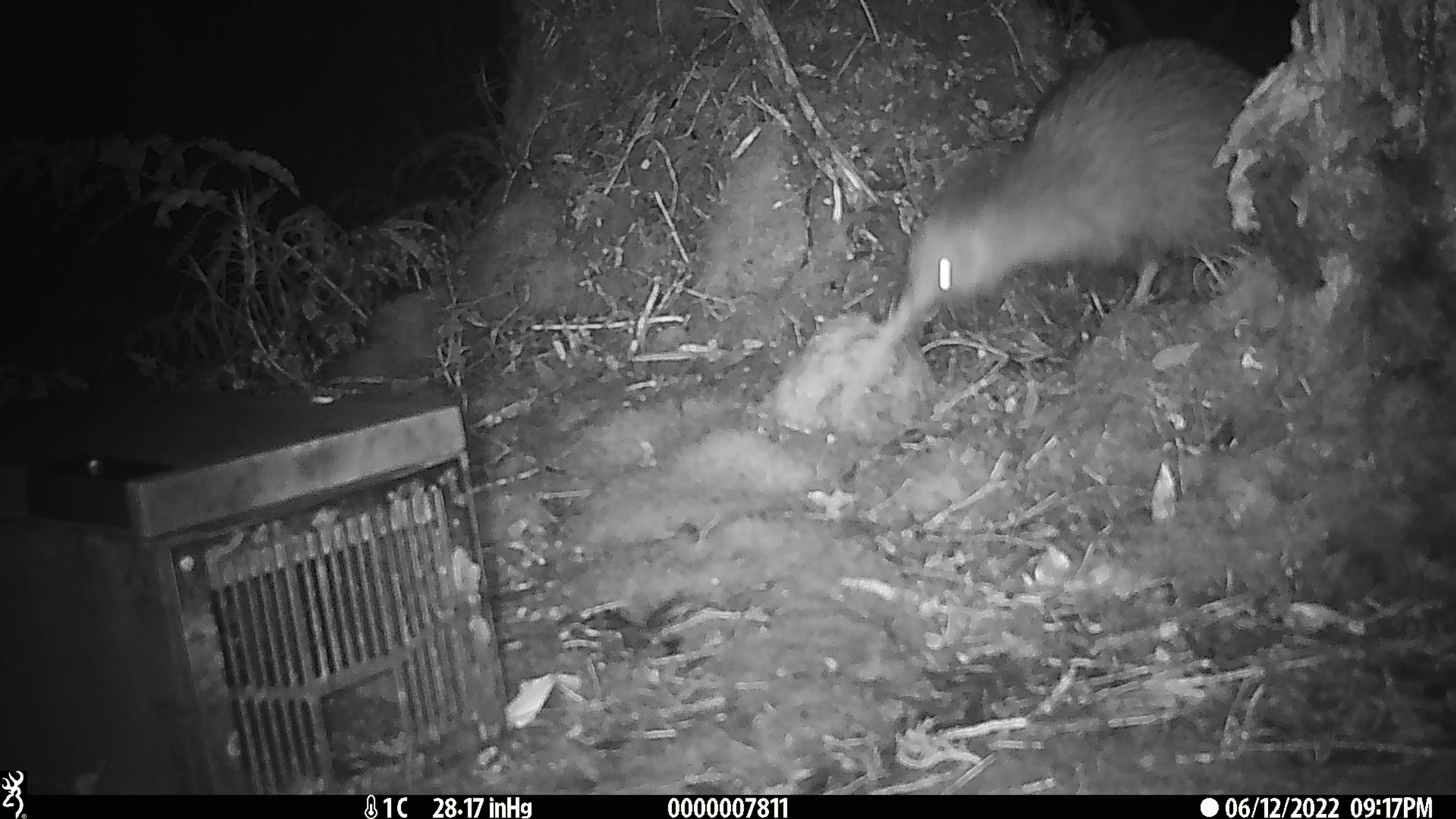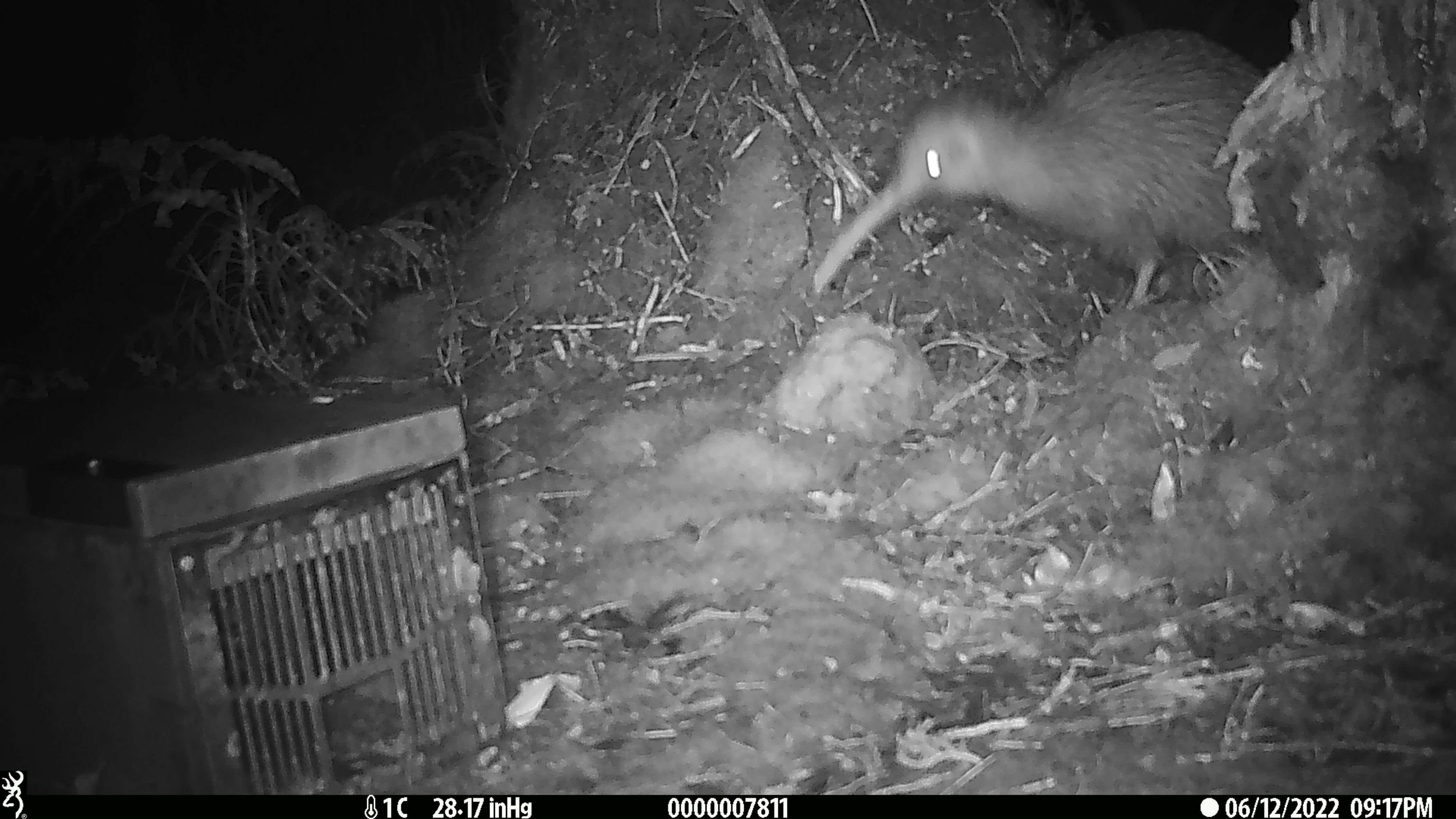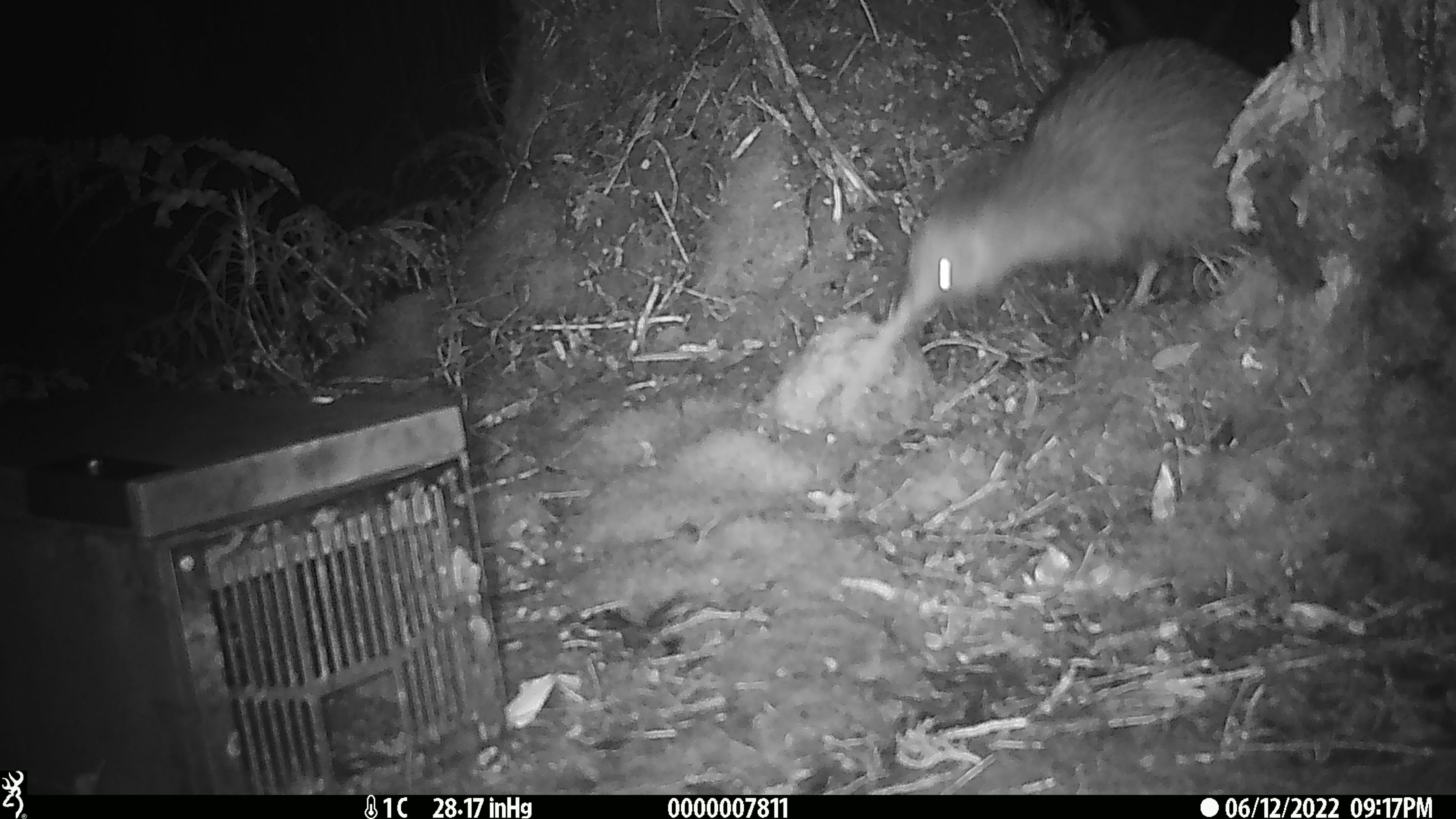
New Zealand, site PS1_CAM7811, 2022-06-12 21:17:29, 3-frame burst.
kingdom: Animalia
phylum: Chordata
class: Aves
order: Apterygiformes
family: Apterygidae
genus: Apteryx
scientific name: Apteryx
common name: kiwi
Kiwi (Apteryx).